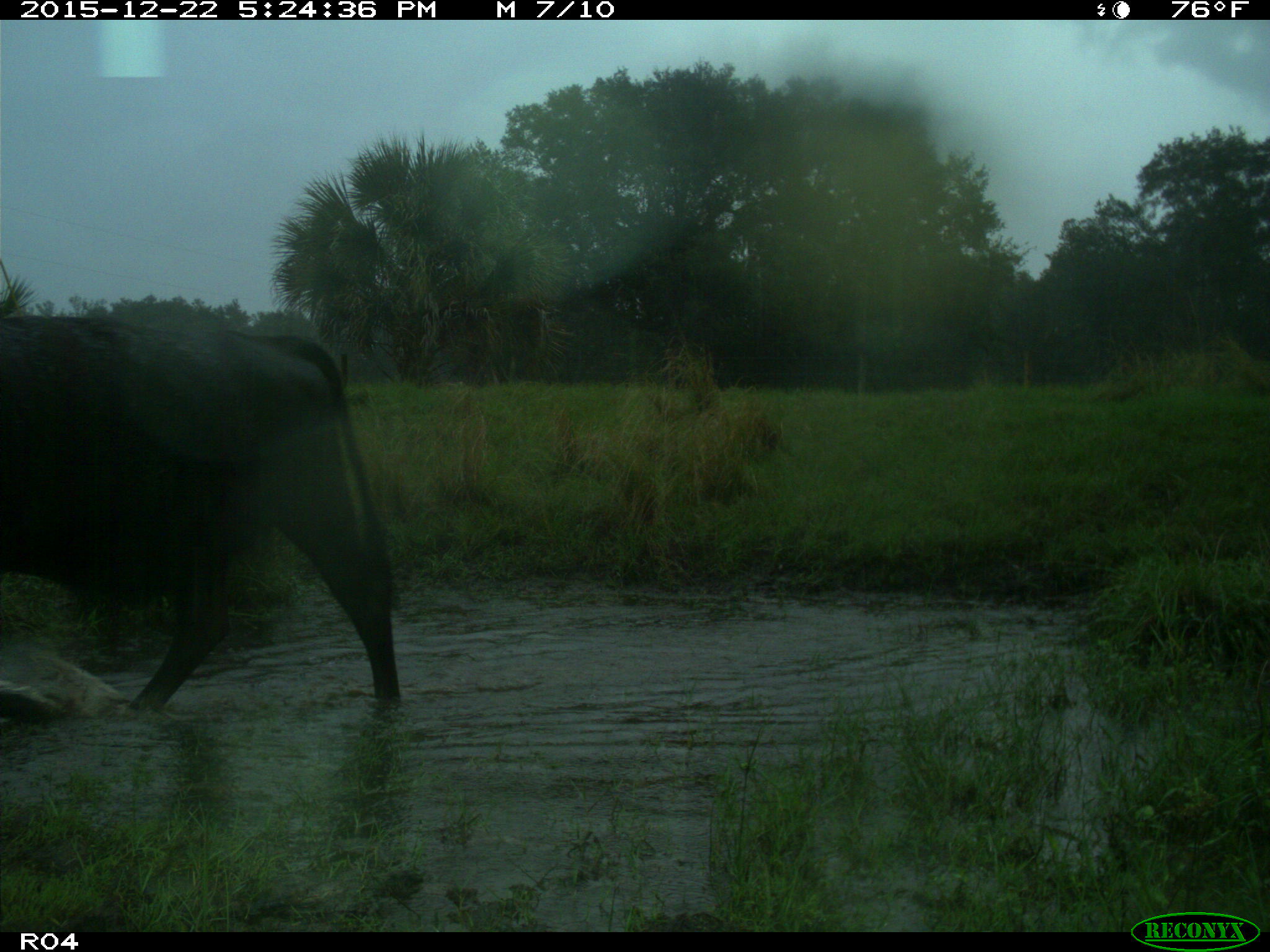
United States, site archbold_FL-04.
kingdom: Animalia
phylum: Chordata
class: Mammalia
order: Artiodactyla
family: Bovidae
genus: Bos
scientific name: Bos taurus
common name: domestic cow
Bos taurus (domestic cow).